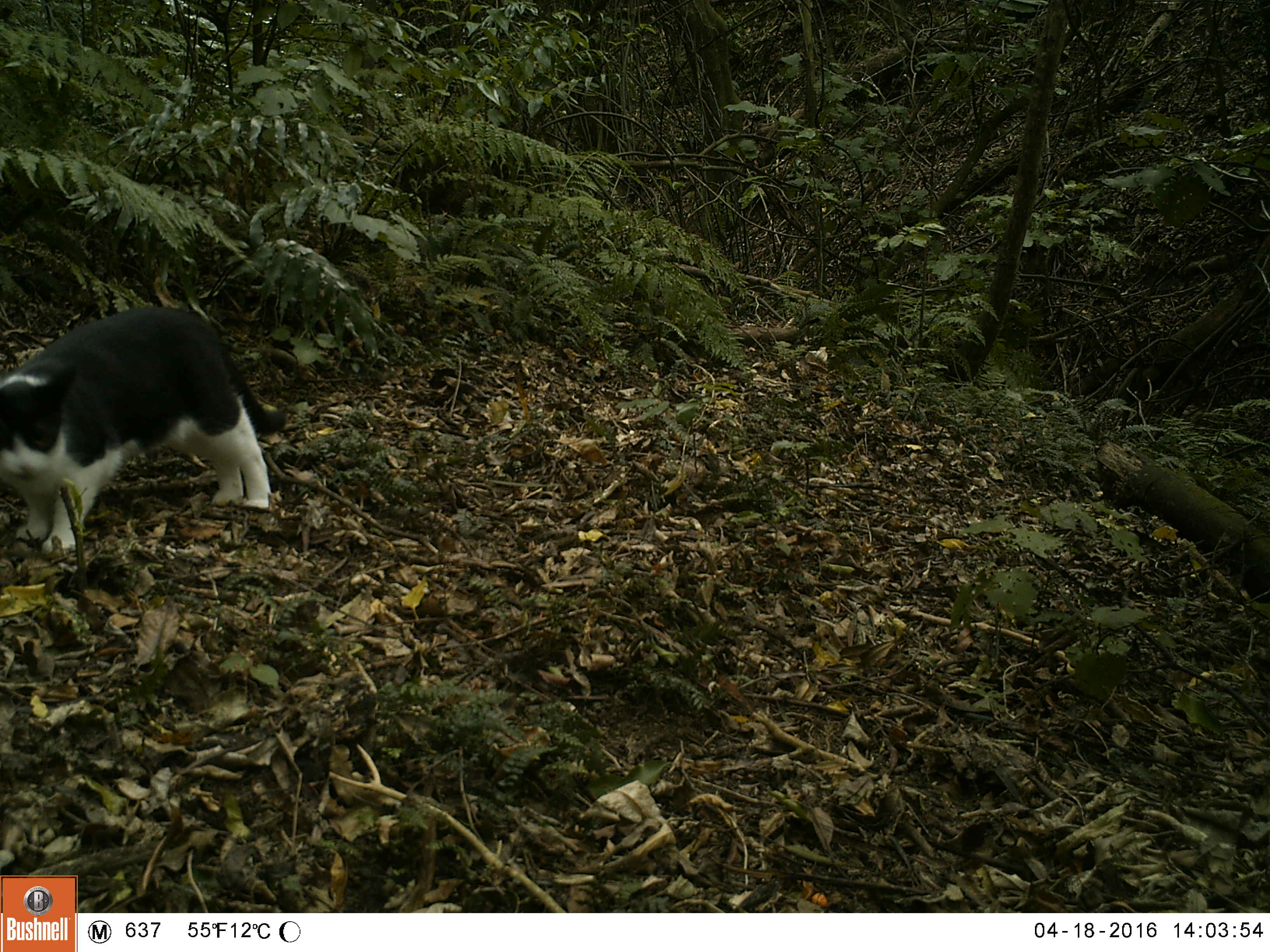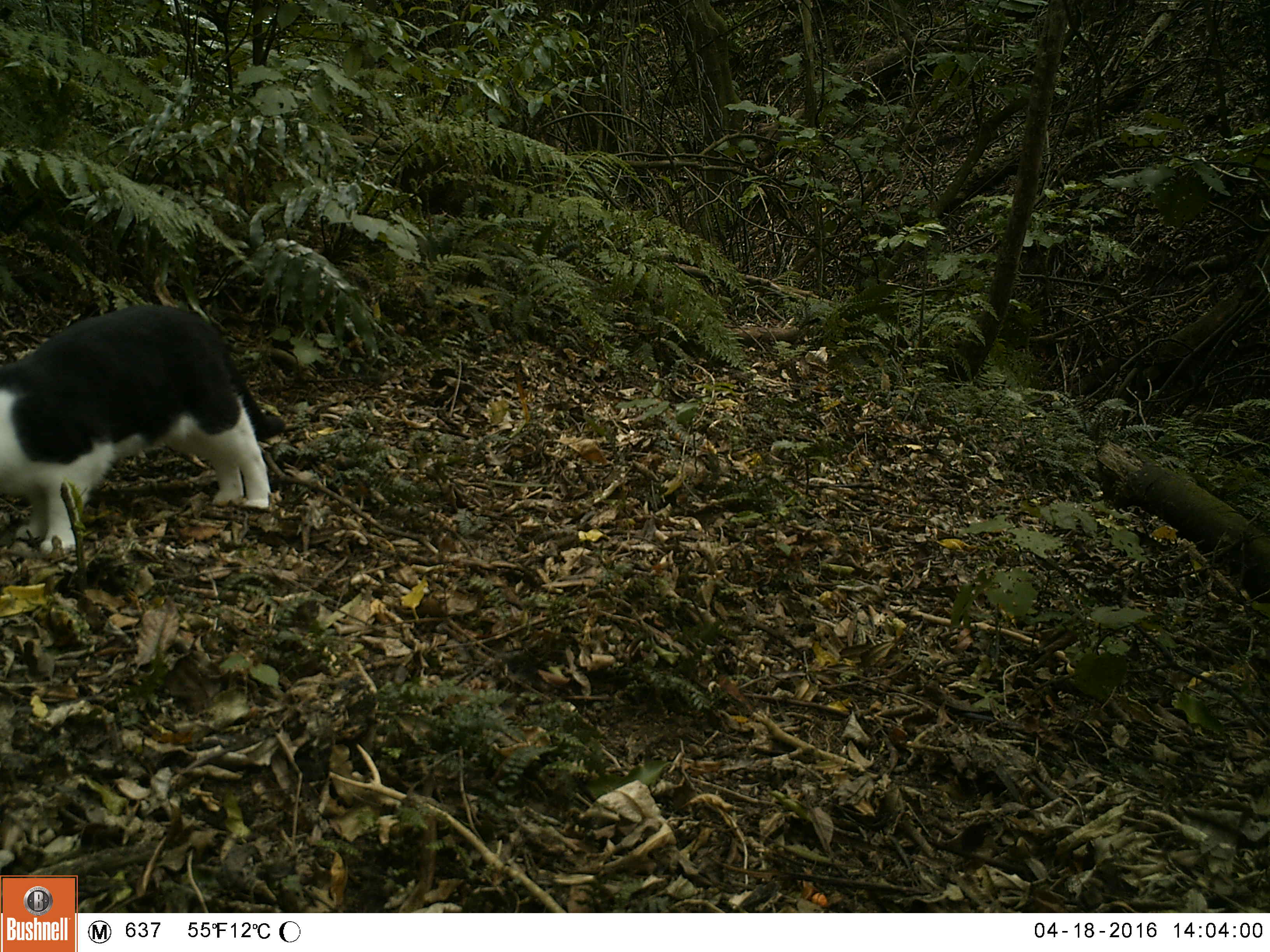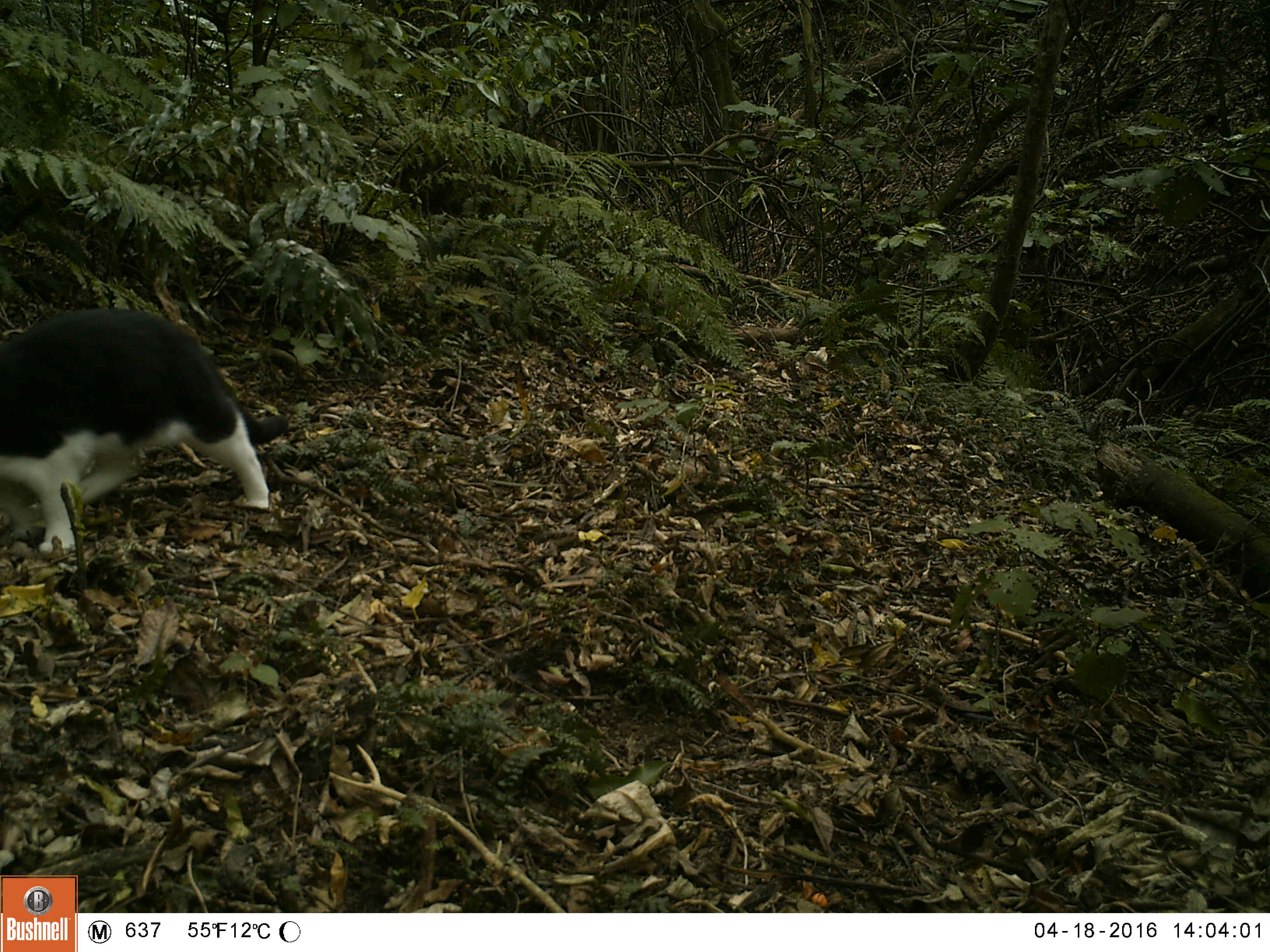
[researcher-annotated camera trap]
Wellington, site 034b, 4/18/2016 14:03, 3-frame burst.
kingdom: Animalia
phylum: Chordata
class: Mammalia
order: Carnivora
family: Felidae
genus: Felis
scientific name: Felis catus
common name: cat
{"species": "cat (Felis catus)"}